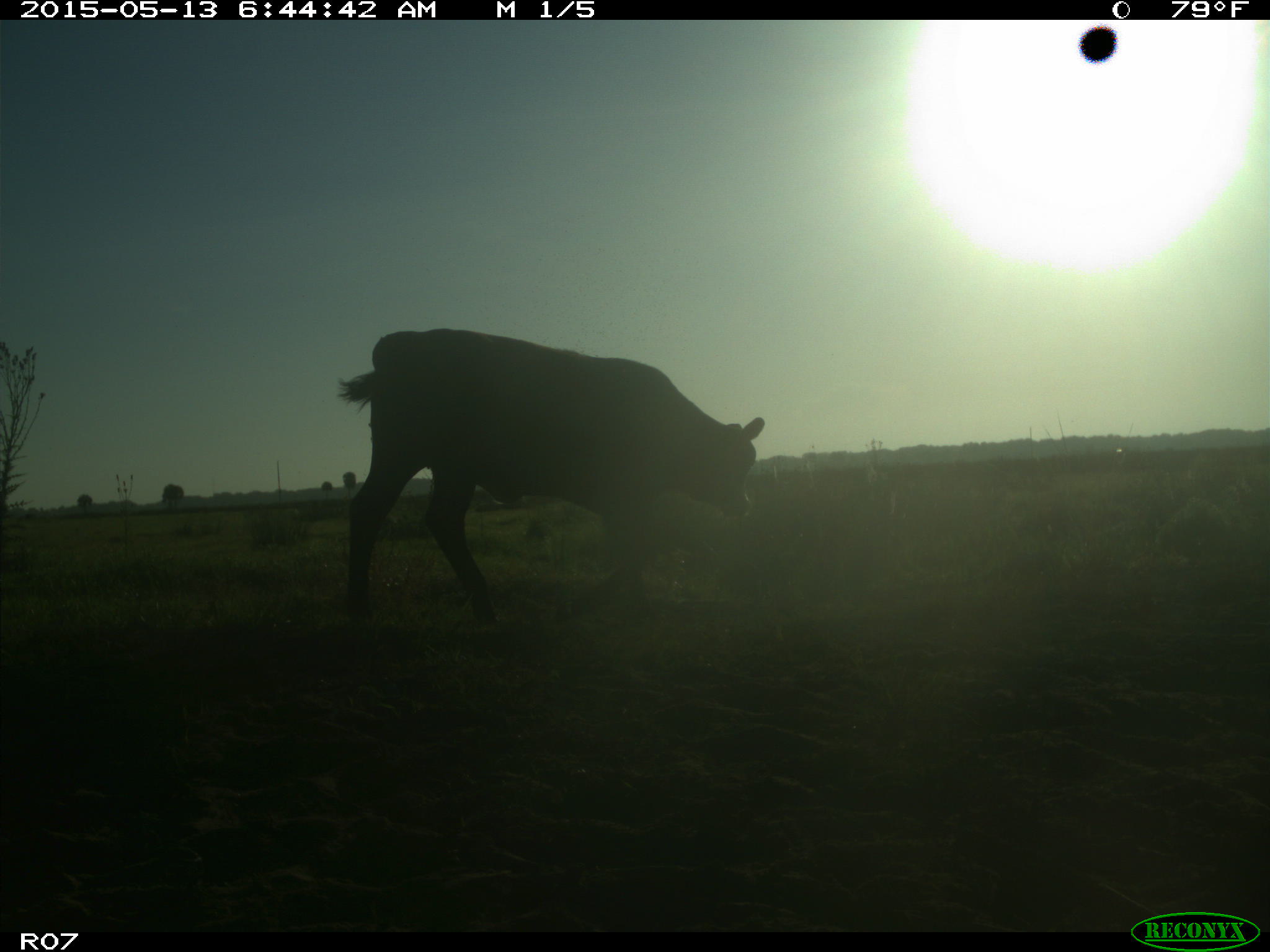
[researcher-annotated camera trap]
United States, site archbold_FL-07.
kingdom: Animalia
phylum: Chordata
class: Mammalia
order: Artiodactyla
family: Bovidae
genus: Bos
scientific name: Bos taurus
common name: domestic cow